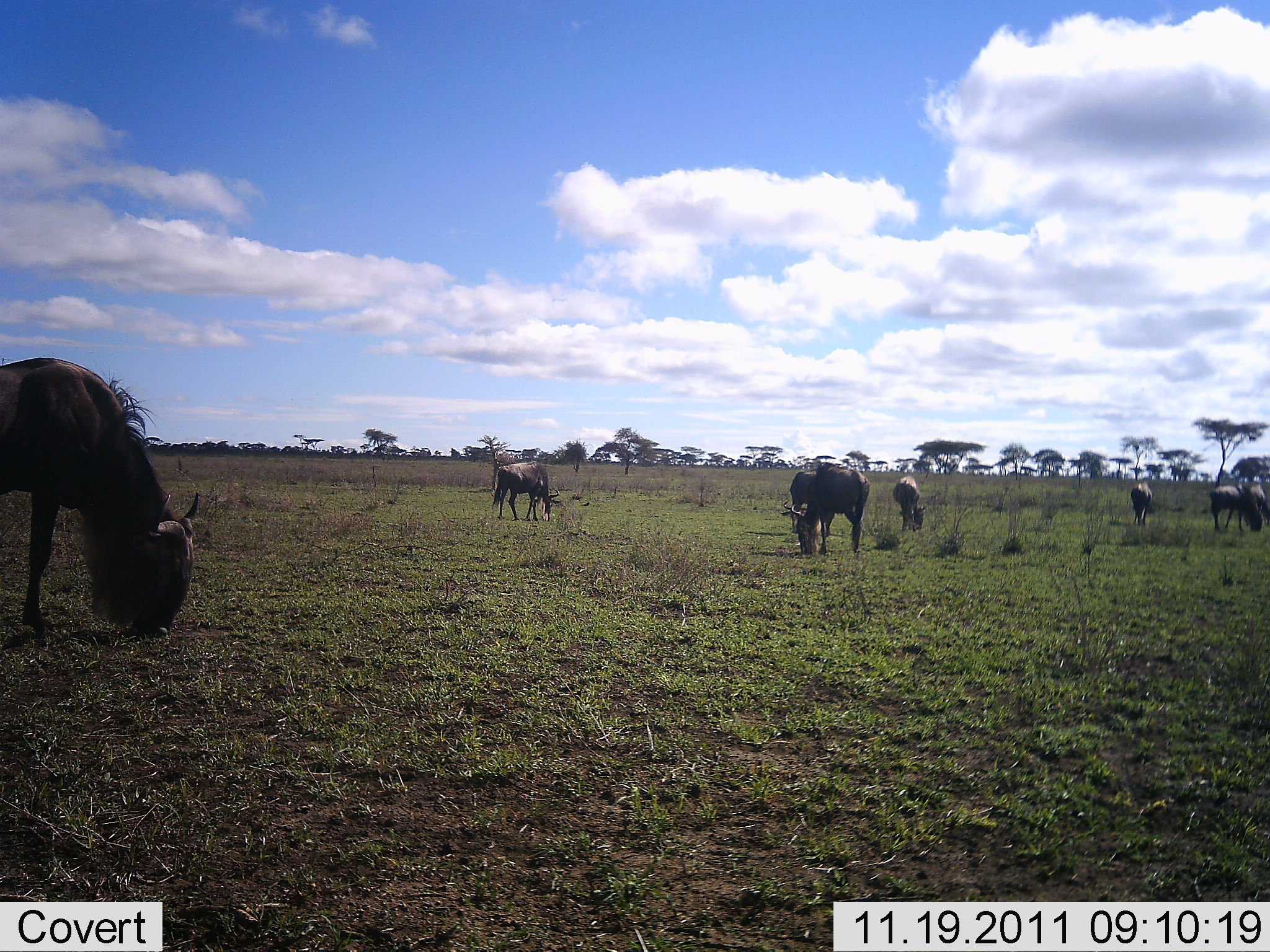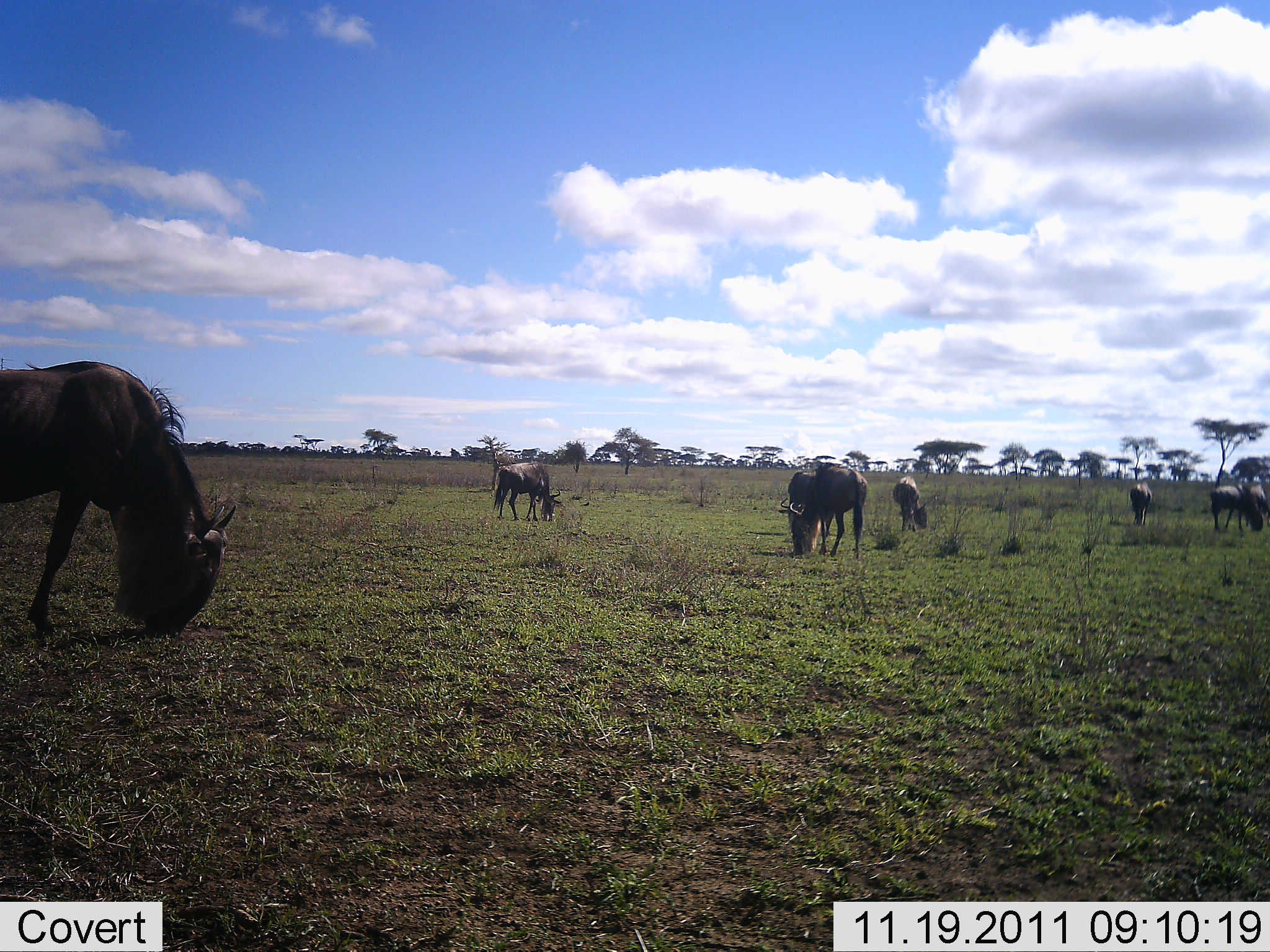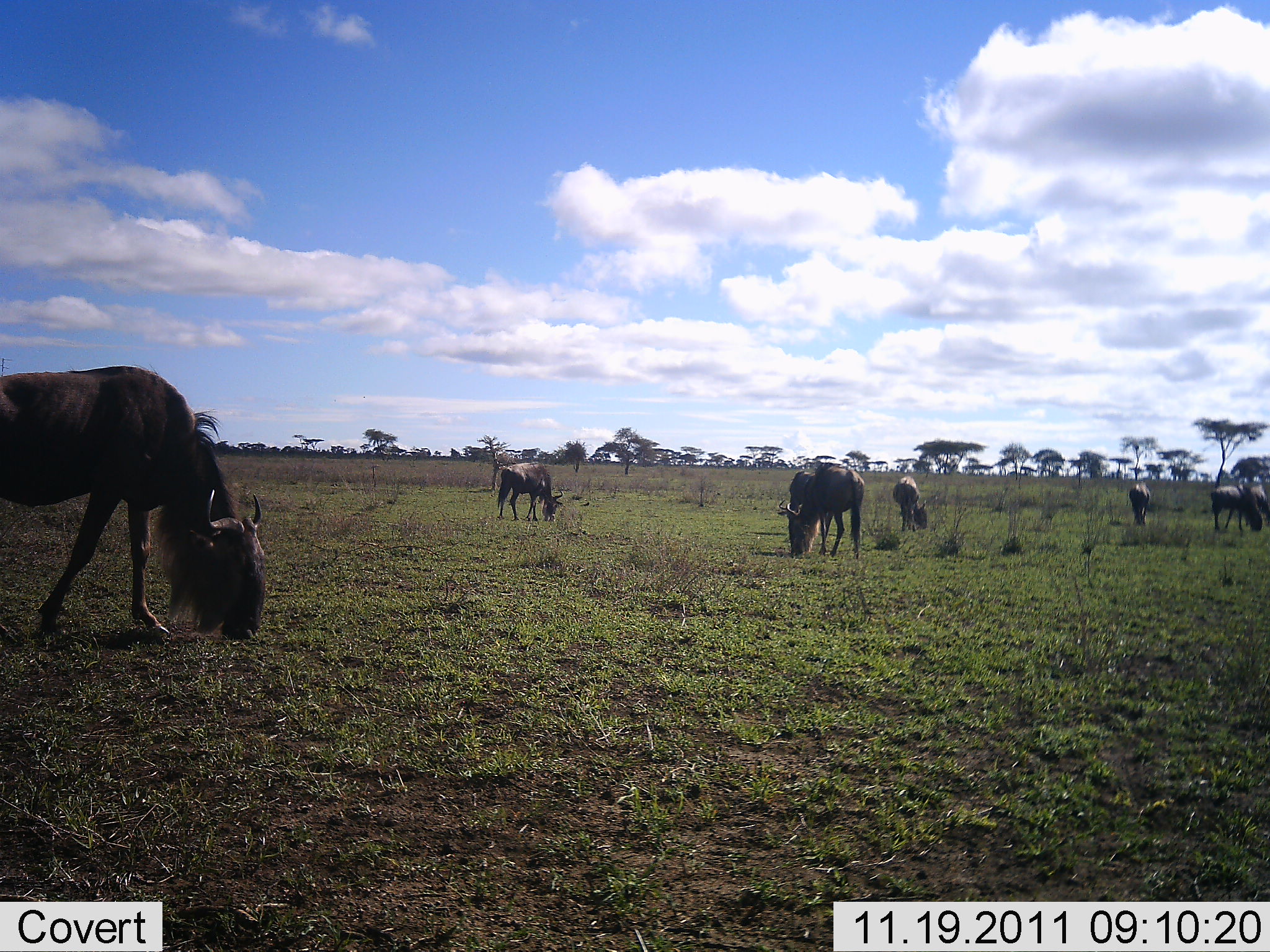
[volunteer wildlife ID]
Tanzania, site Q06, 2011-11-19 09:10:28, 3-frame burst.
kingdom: Animalia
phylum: Chordata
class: Mammalia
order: Artiodactyla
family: Bovidae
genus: Connochaetes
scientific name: Connochaetes taurinus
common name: blue wildebeest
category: wildebeest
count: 7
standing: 55%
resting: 0%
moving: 18%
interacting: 0%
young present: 0%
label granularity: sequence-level